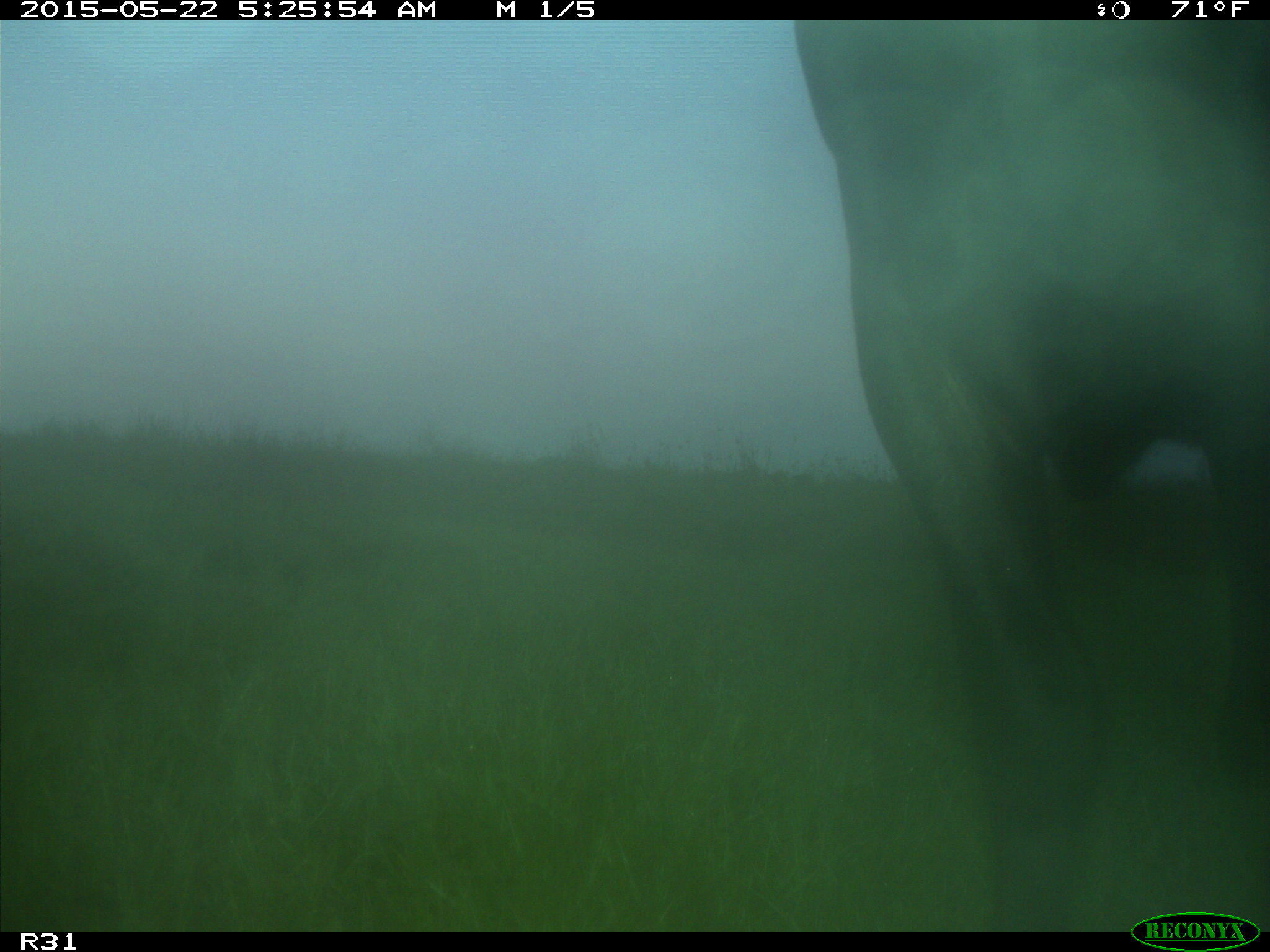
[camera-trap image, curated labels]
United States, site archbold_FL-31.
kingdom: Animalia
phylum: Chordata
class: Mammalia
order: Artiodactyla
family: Bovidae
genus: Bos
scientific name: Bos taurus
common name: domestic cow